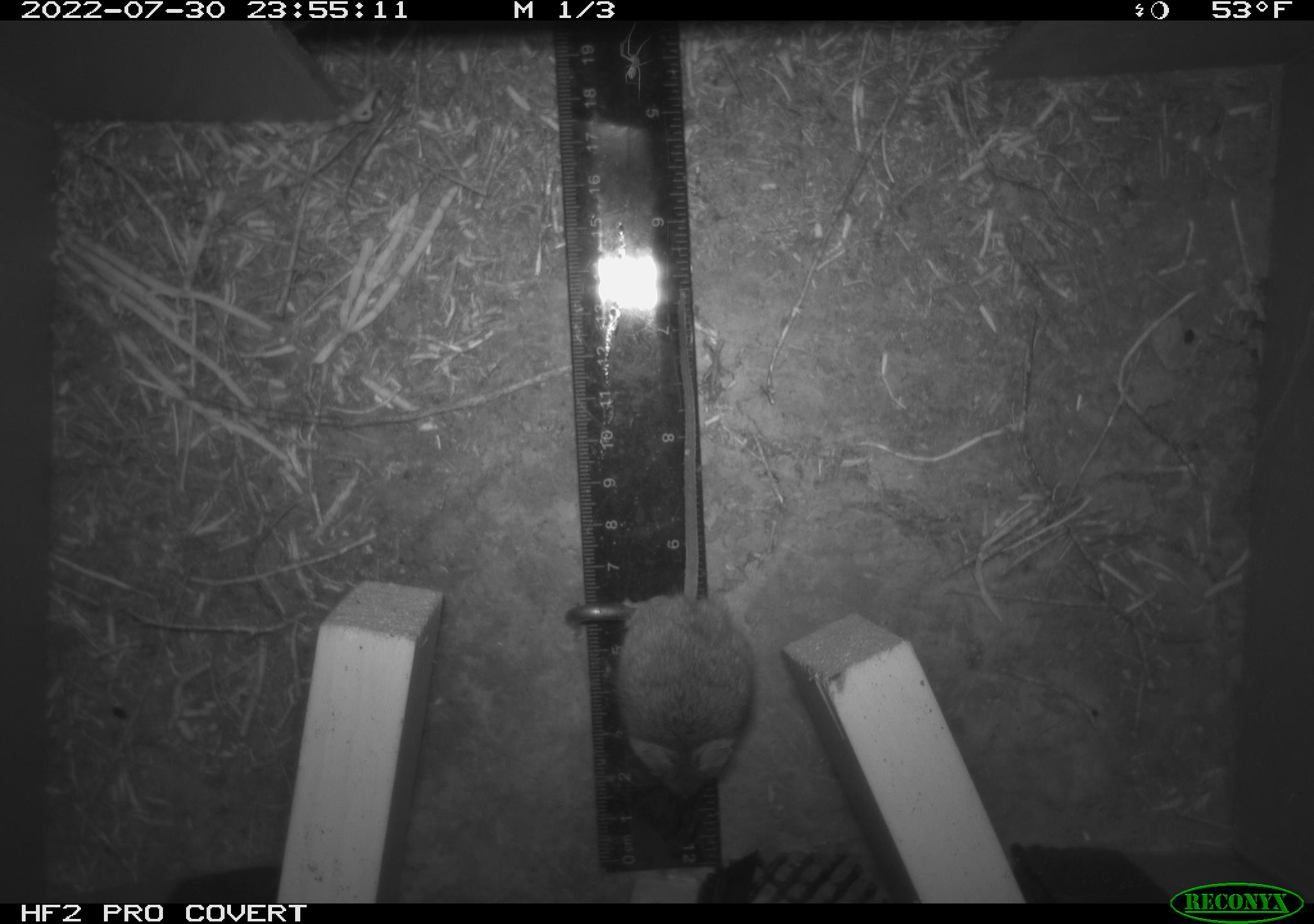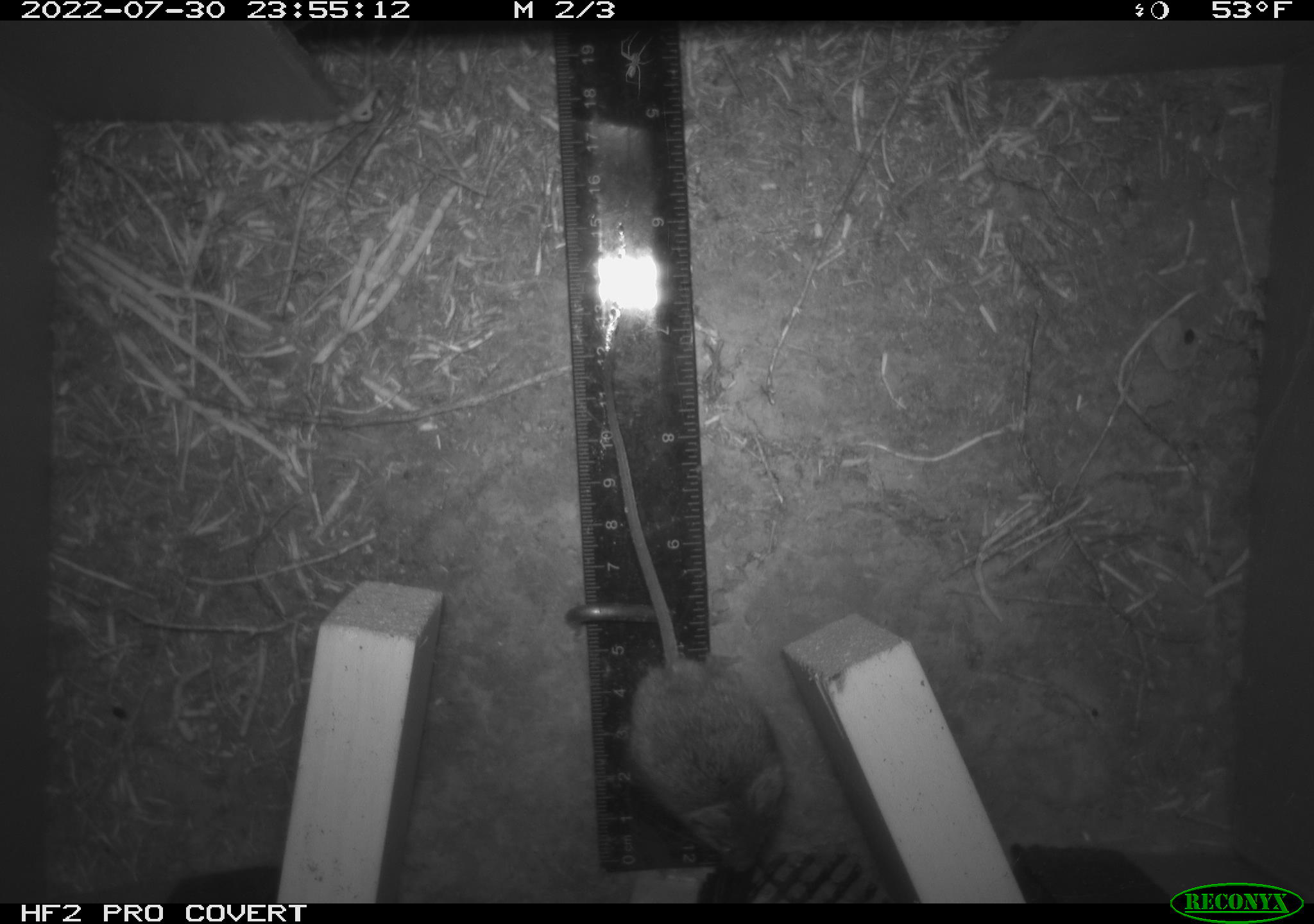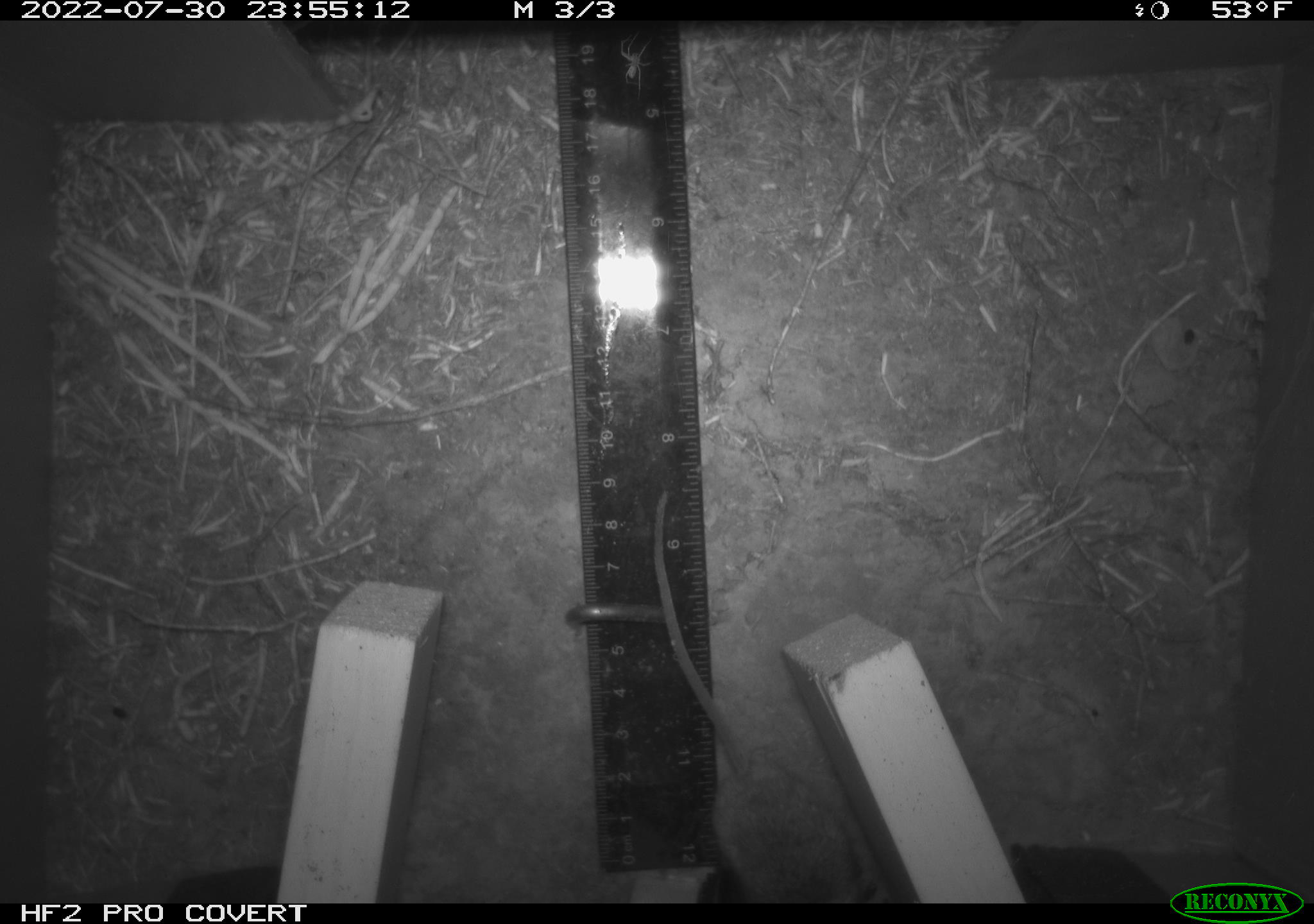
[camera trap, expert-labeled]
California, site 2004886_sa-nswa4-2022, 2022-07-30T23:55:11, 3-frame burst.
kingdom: Animalia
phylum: Chordata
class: Mammalia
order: Rodentia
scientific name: Rodentia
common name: rodent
Rodent (Rodentia).